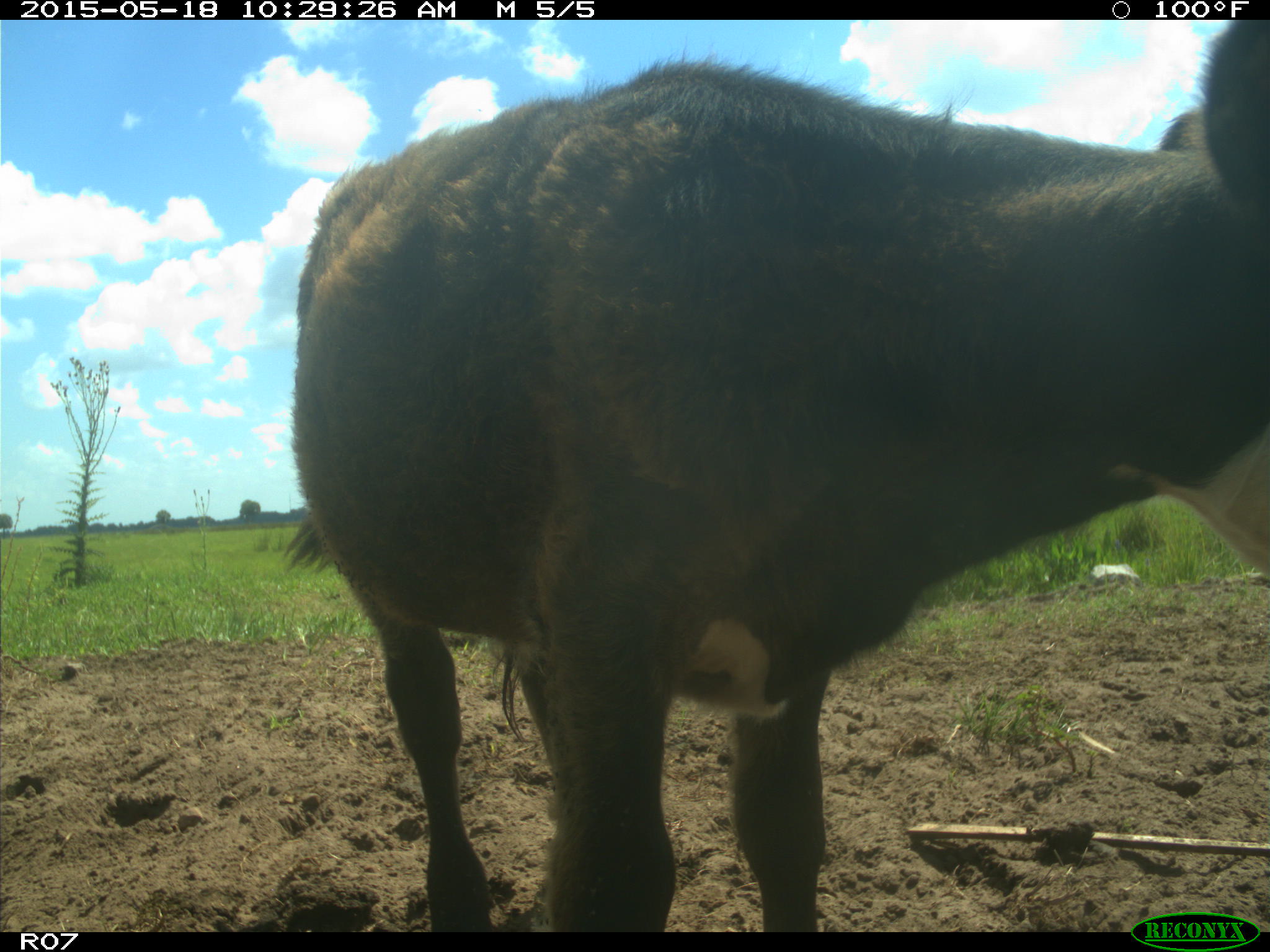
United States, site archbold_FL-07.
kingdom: Animalia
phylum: Chordata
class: Mammalia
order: Artiodactyla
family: Bovidae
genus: Bos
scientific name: Bos taurus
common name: domestic cow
Bos taurus (domestic cow).